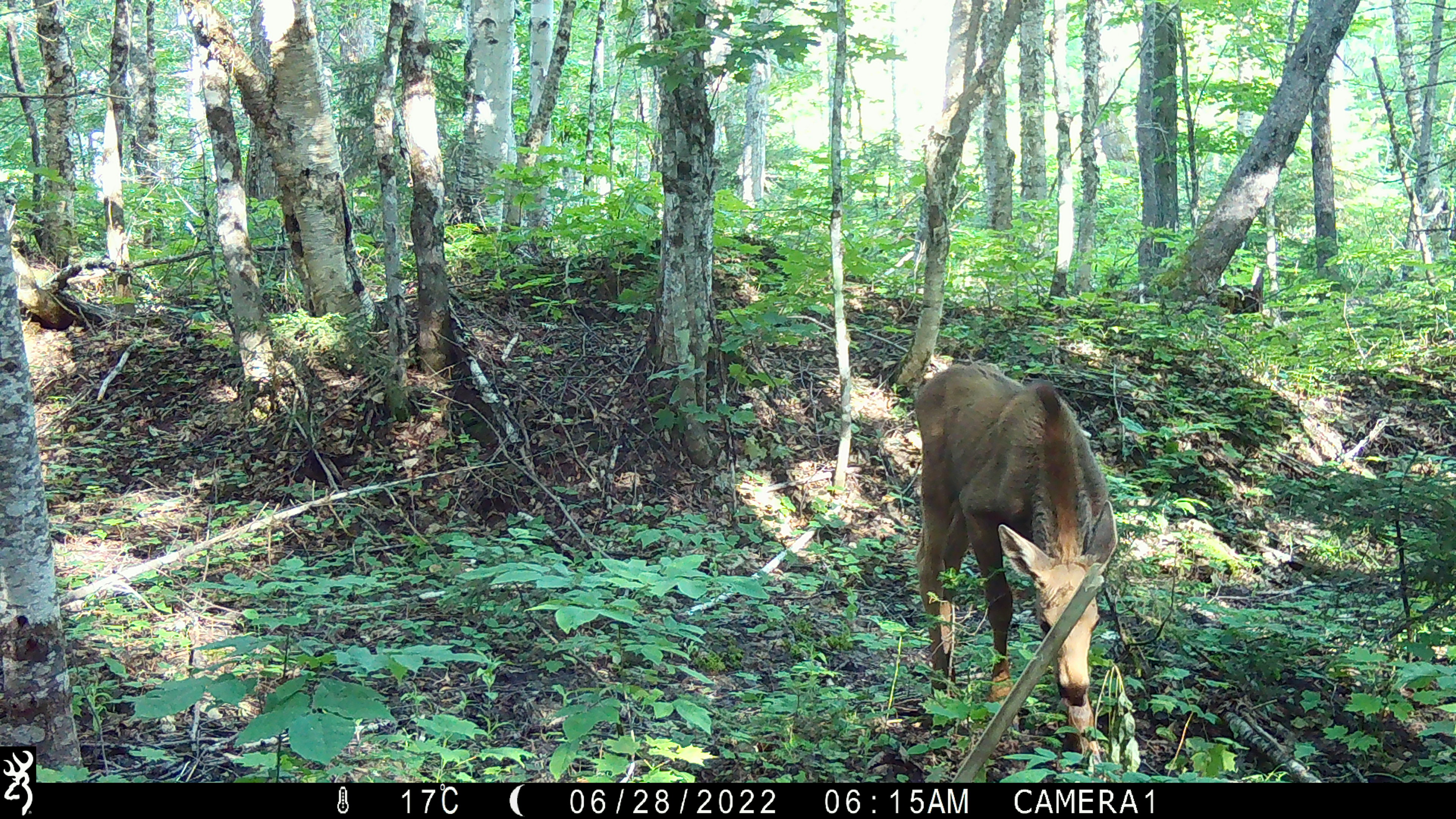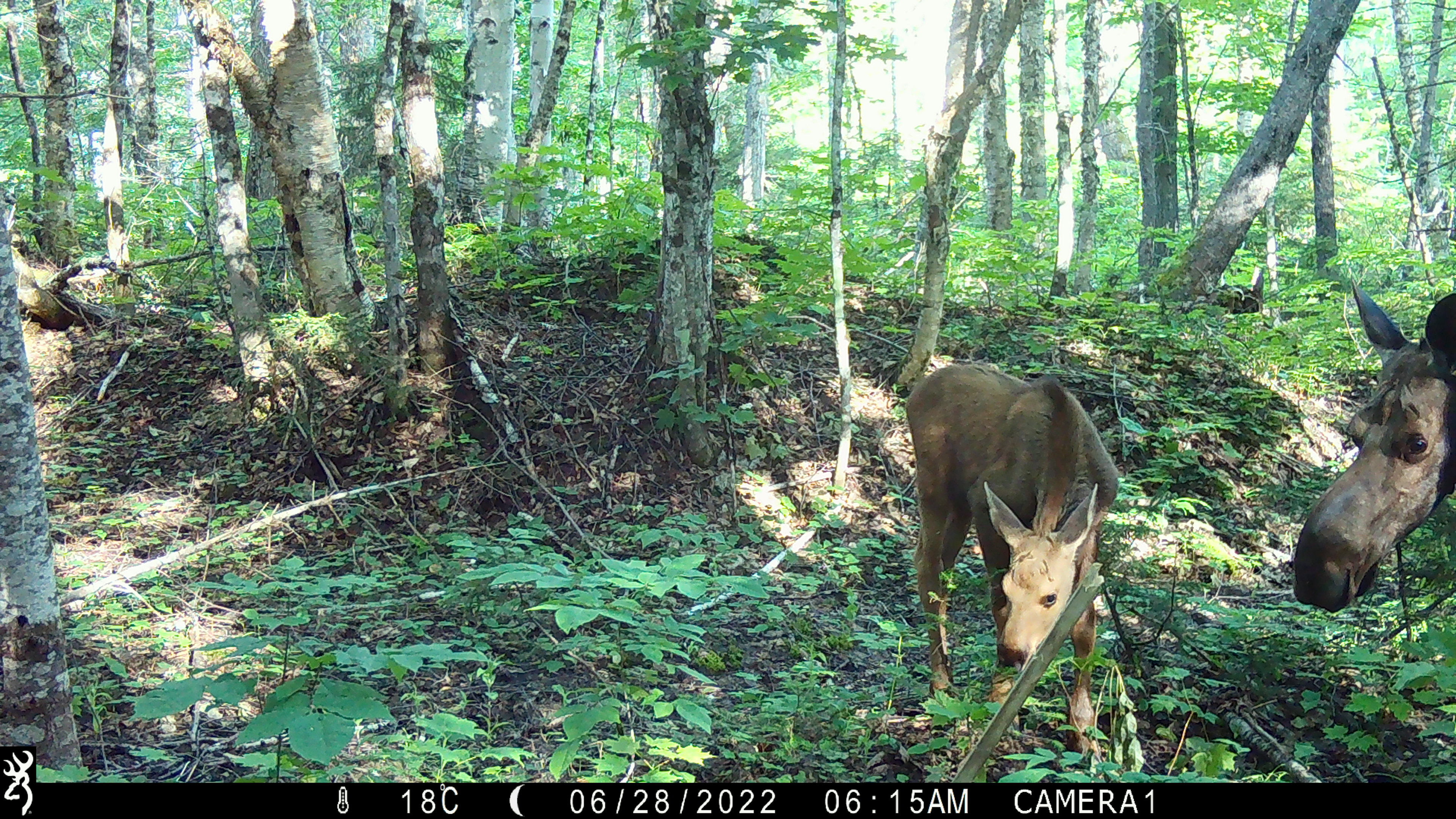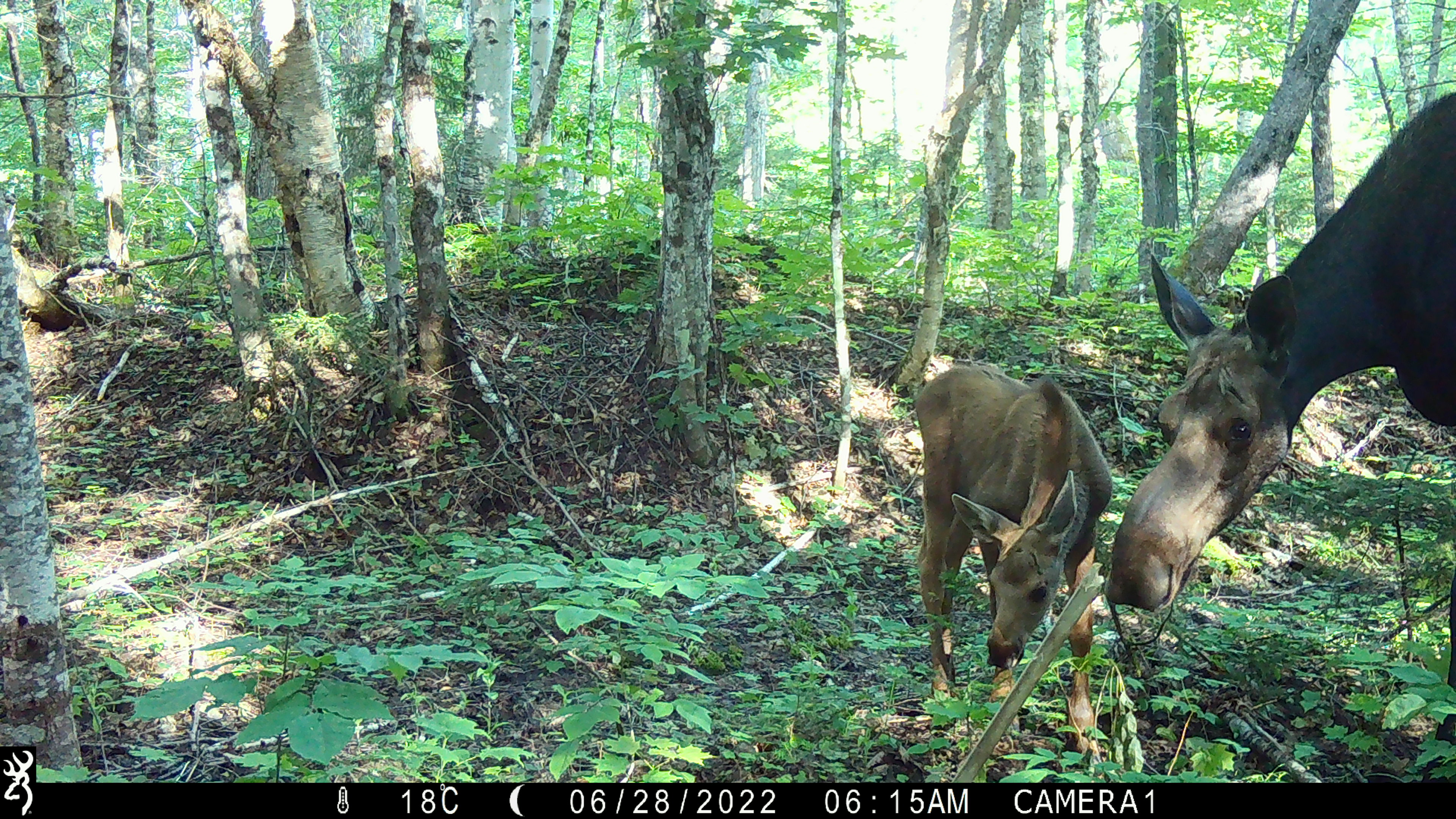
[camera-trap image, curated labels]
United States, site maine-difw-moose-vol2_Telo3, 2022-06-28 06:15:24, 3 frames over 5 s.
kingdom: Animalia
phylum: Chordata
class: Mammalia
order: Artiodactyla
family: Cervidae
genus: Alces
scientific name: Alces alces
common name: moose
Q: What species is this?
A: Moose (Alces alces).